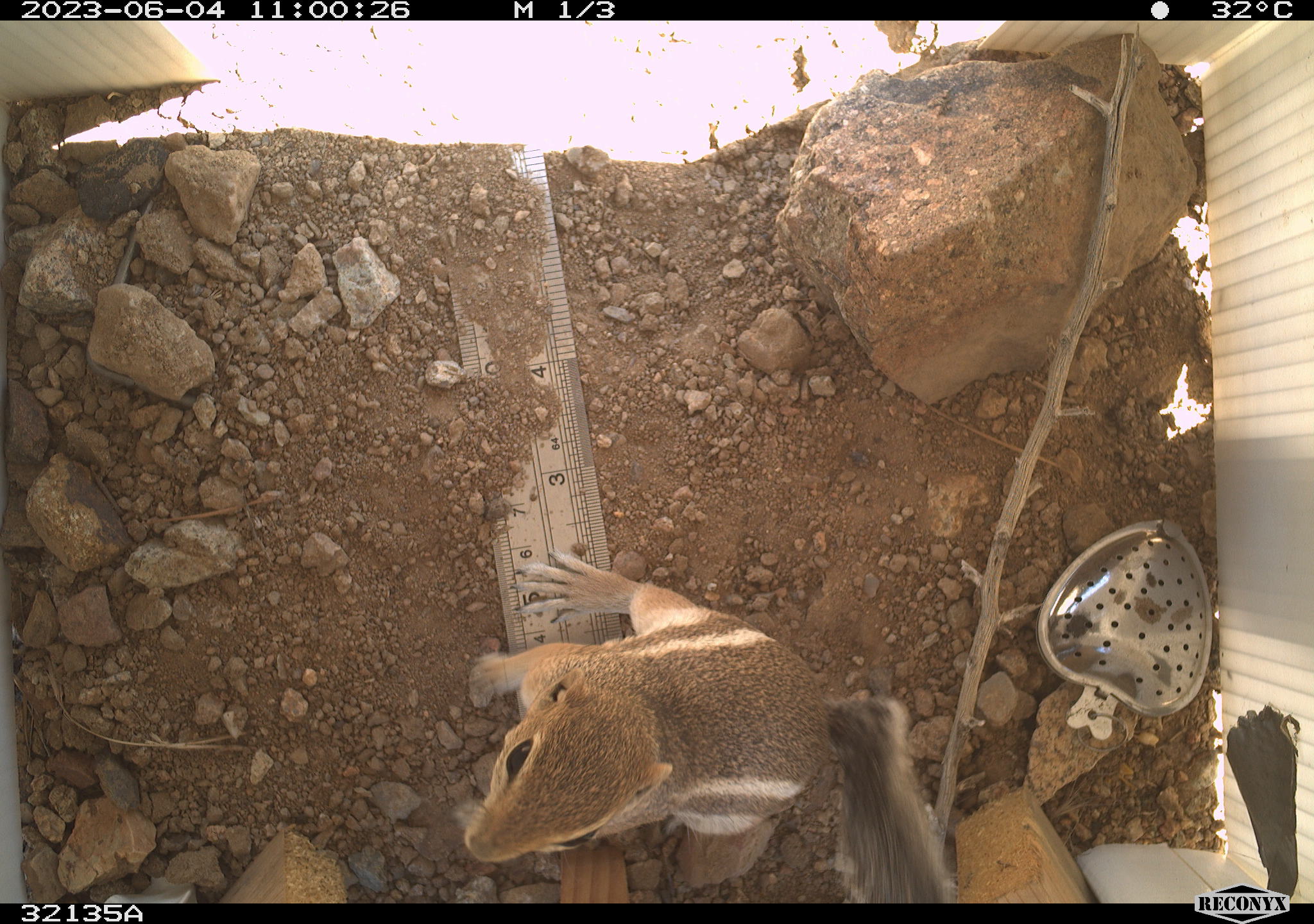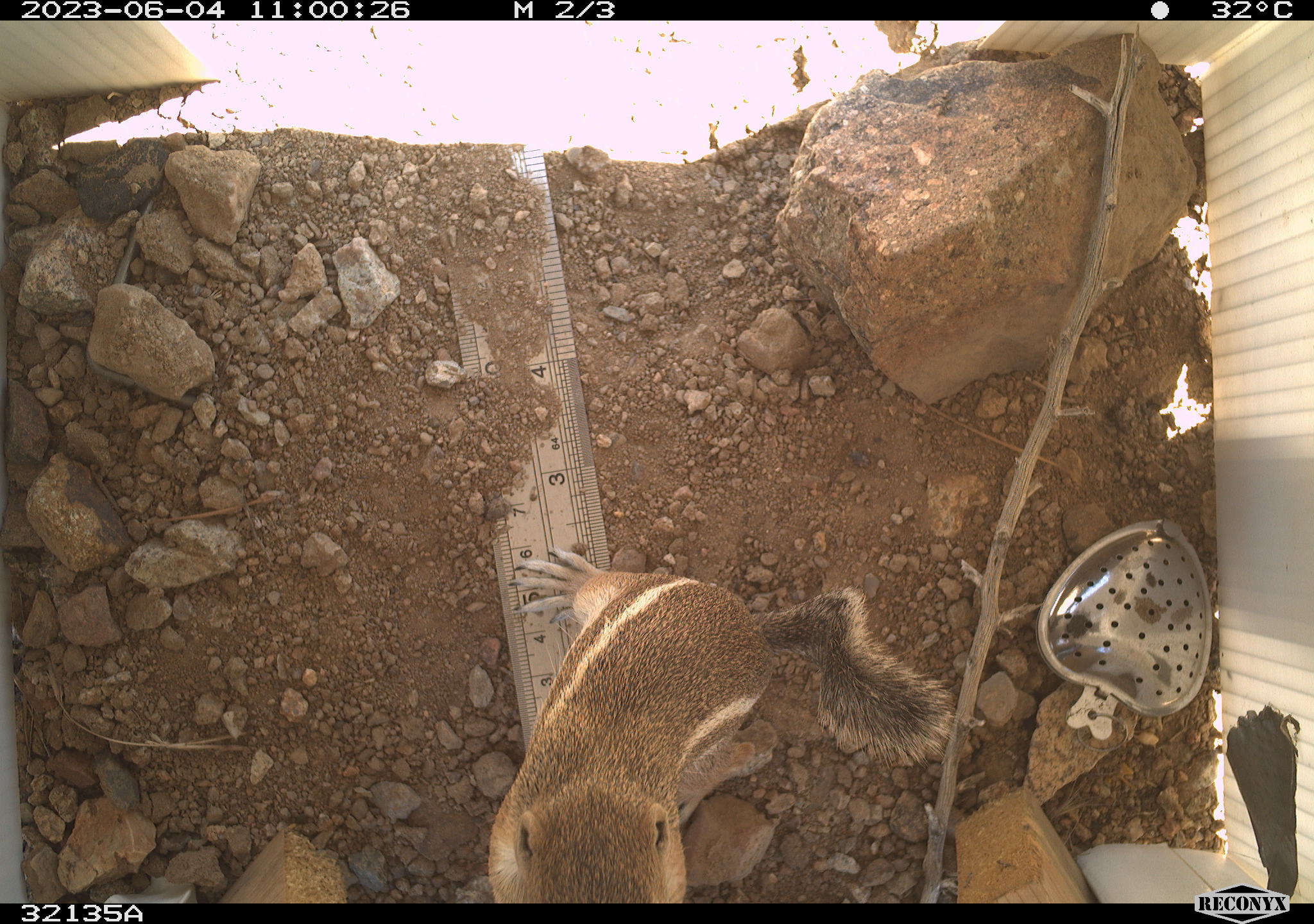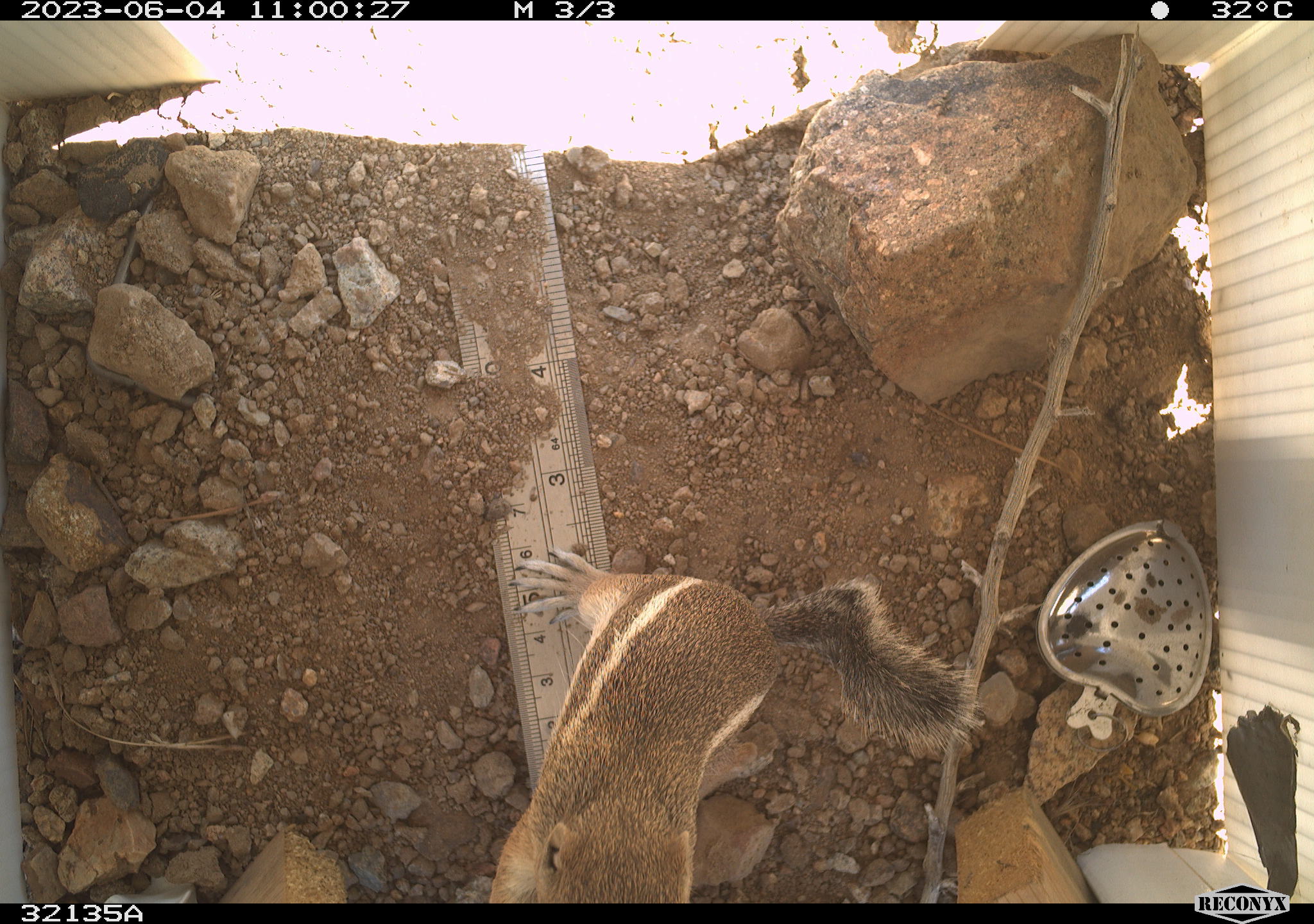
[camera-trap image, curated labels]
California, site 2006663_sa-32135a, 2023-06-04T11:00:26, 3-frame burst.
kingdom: Animalia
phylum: Chordata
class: Mammalia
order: Rodentia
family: Sciuridae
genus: Ammospermophilus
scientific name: Ammospermophilus leucurus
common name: white-tailed antelope squirrel